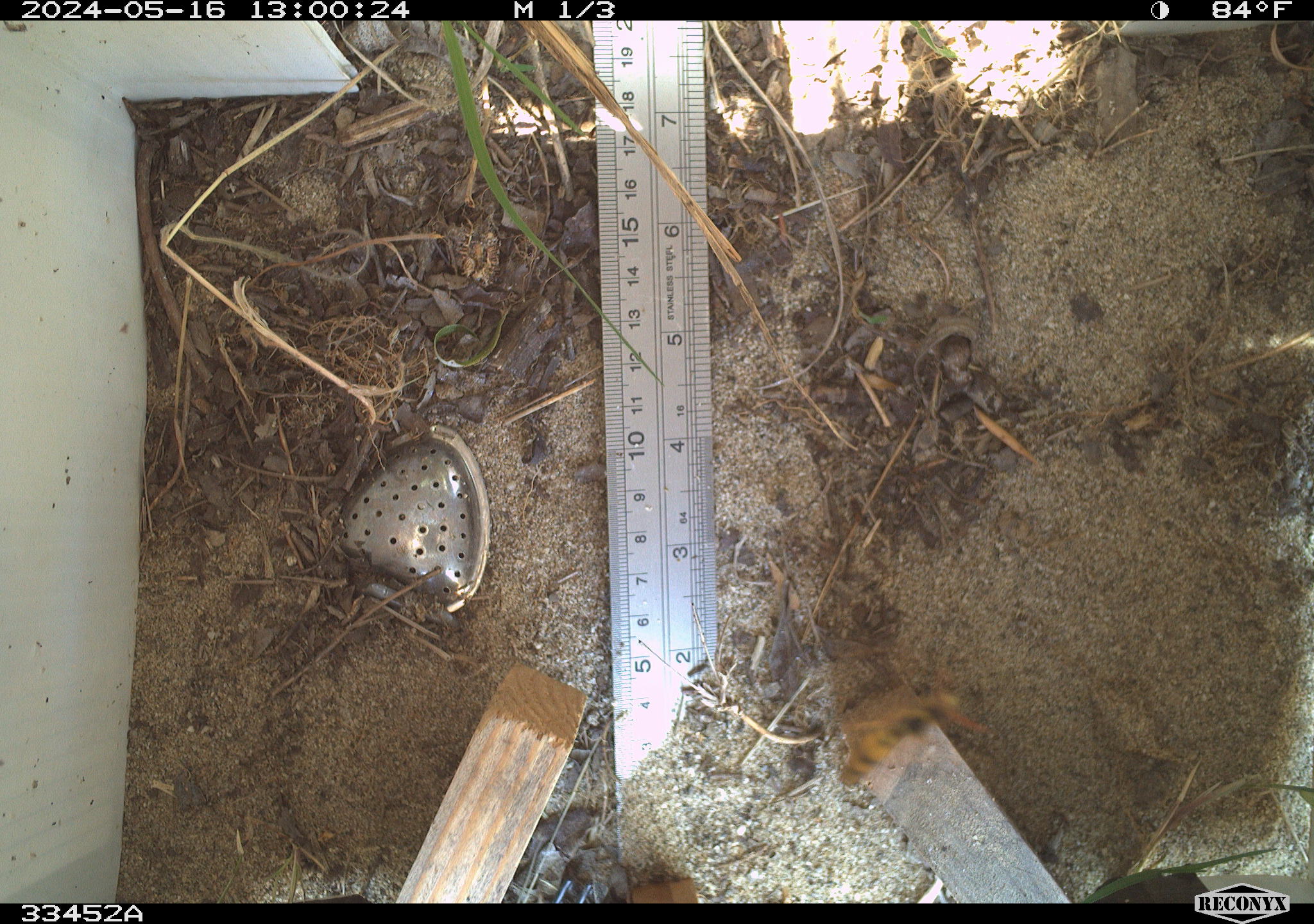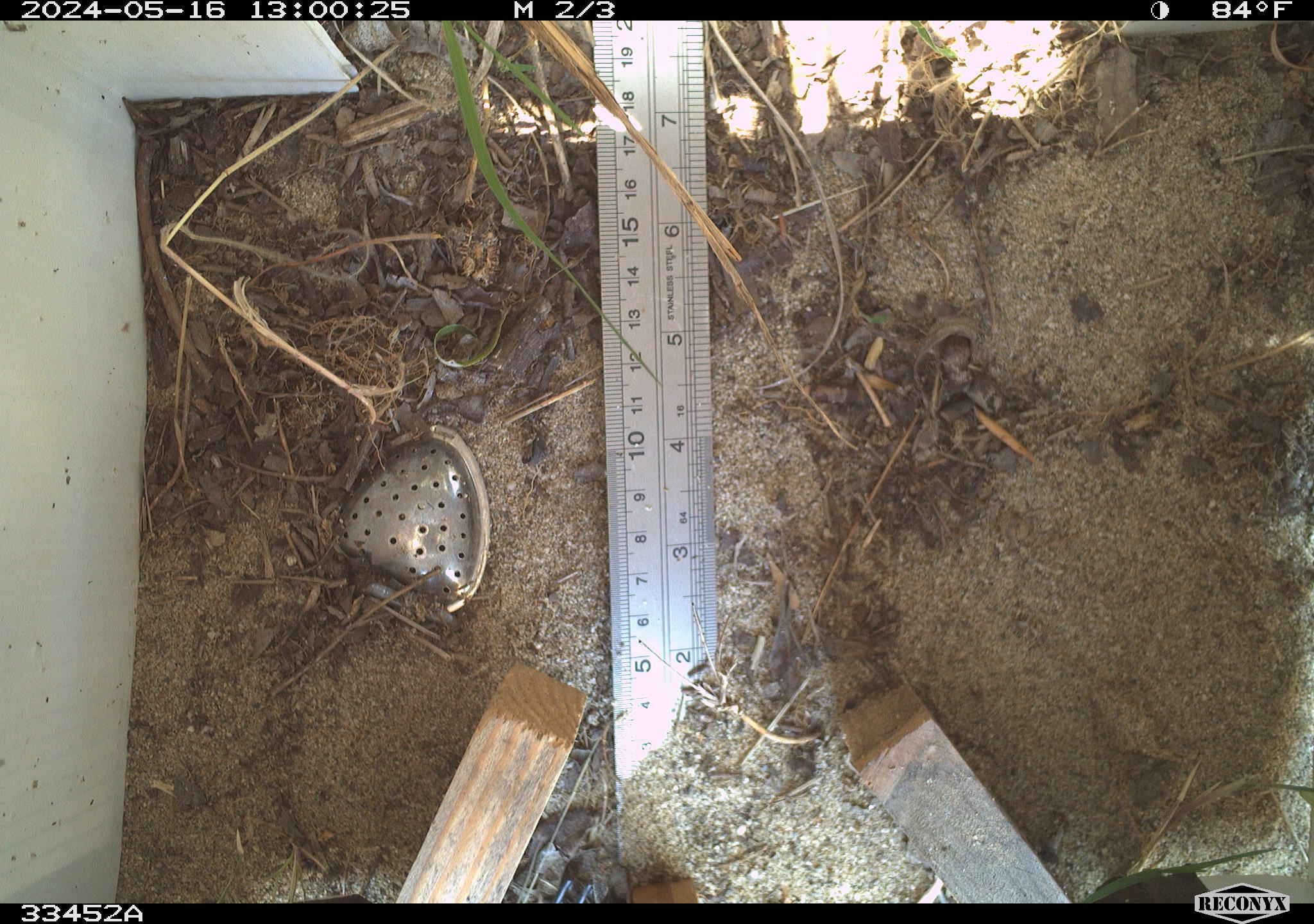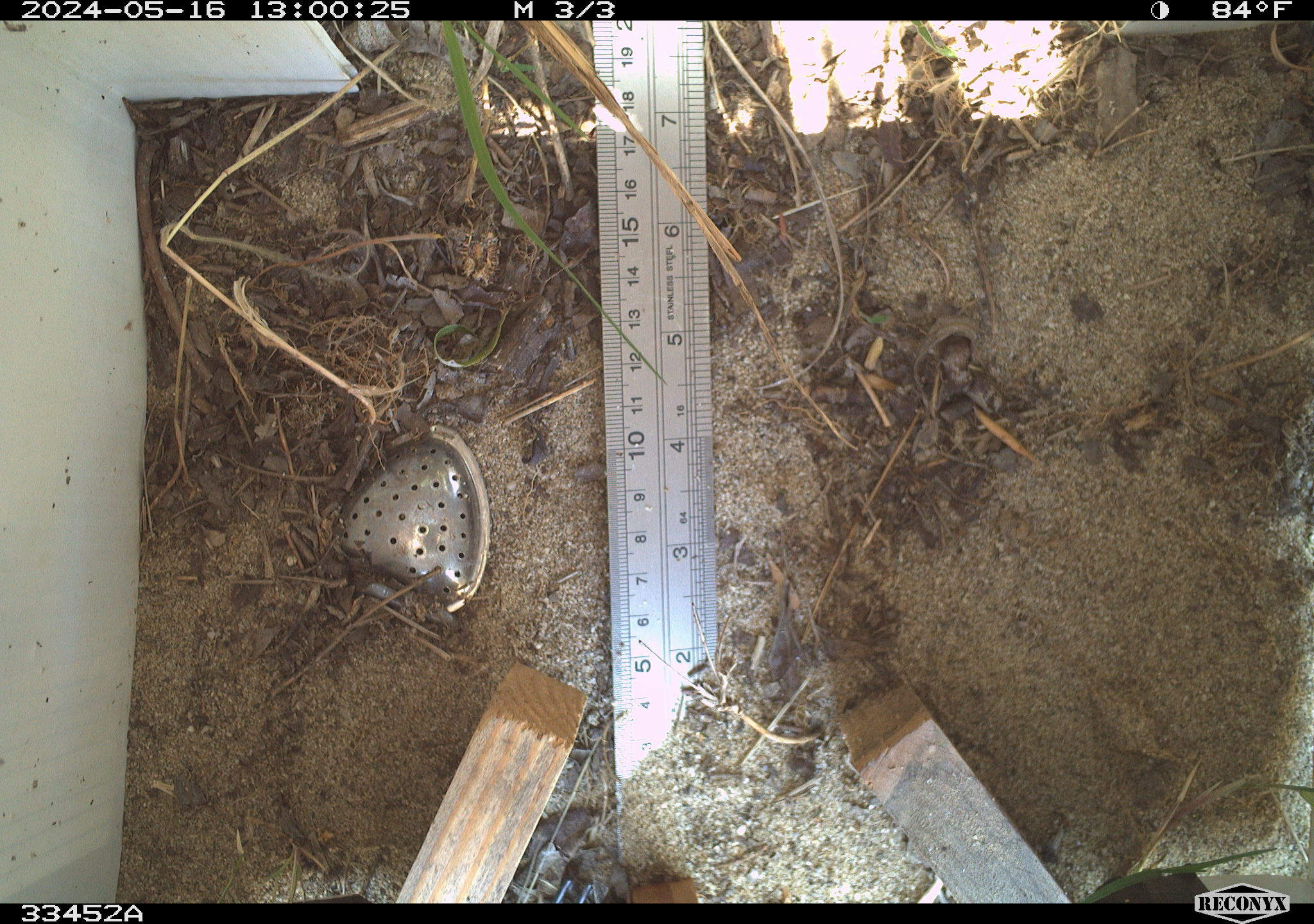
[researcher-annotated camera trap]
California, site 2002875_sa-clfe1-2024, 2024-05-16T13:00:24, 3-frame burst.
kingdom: Animalia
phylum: Arthropoda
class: Insecta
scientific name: Insecta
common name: insect